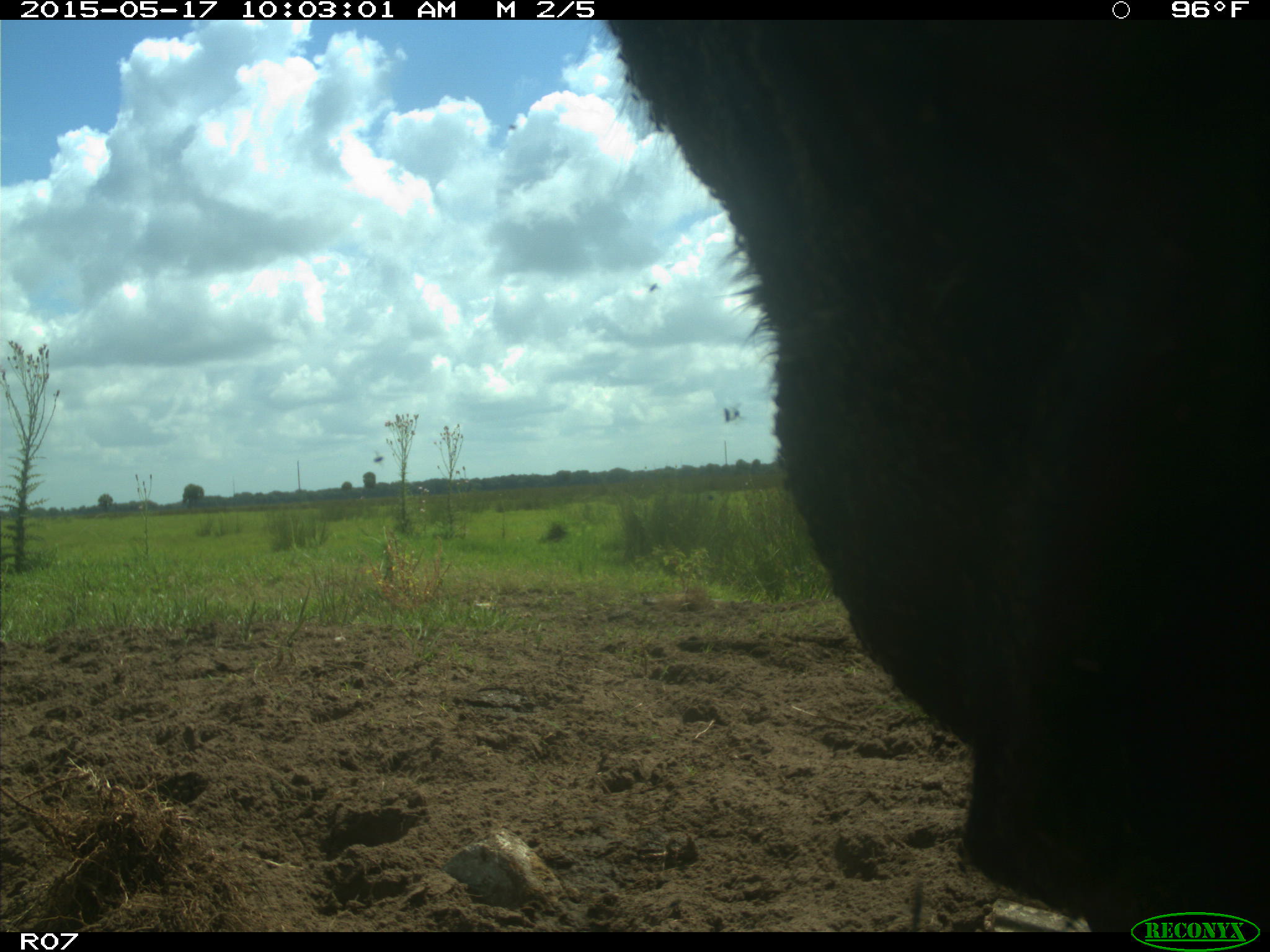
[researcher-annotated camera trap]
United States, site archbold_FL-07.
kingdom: Animalia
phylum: Chordata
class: Mammalia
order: Artiodactyla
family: Bovidae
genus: Bos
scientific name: Bos taurus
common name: domestic cow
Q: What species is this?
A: Bos taurus (domestic cow).